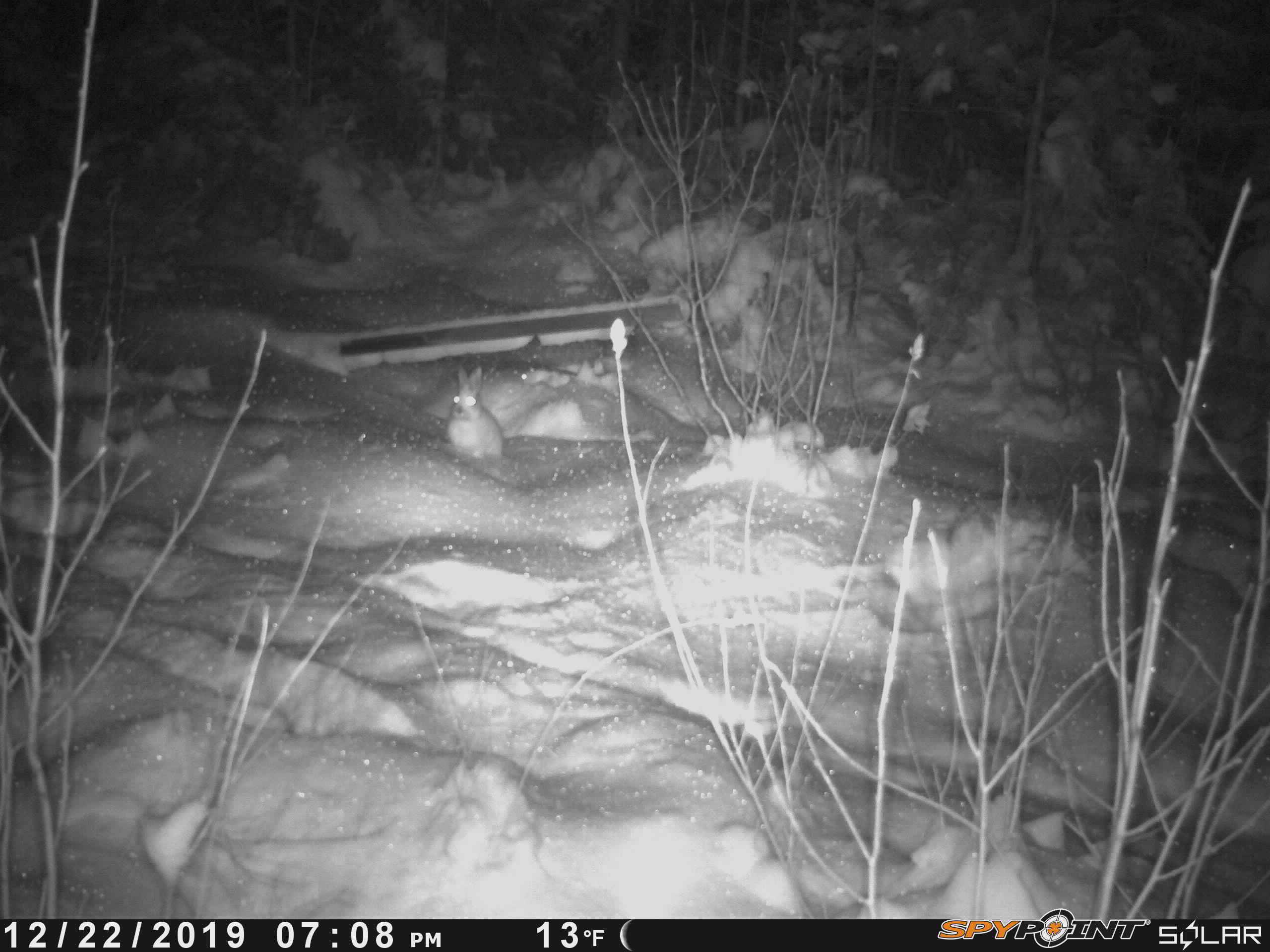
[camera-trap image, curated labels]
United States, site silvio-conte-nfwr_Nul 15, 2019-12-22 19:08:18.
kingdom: Animalia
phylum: Chordata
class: Mammalia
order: Lagomorpha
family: Leporidae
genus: Lepus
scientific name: Lepus americanus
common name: snowshoe hare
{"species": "snowshoe hare (Lepus americanus)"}